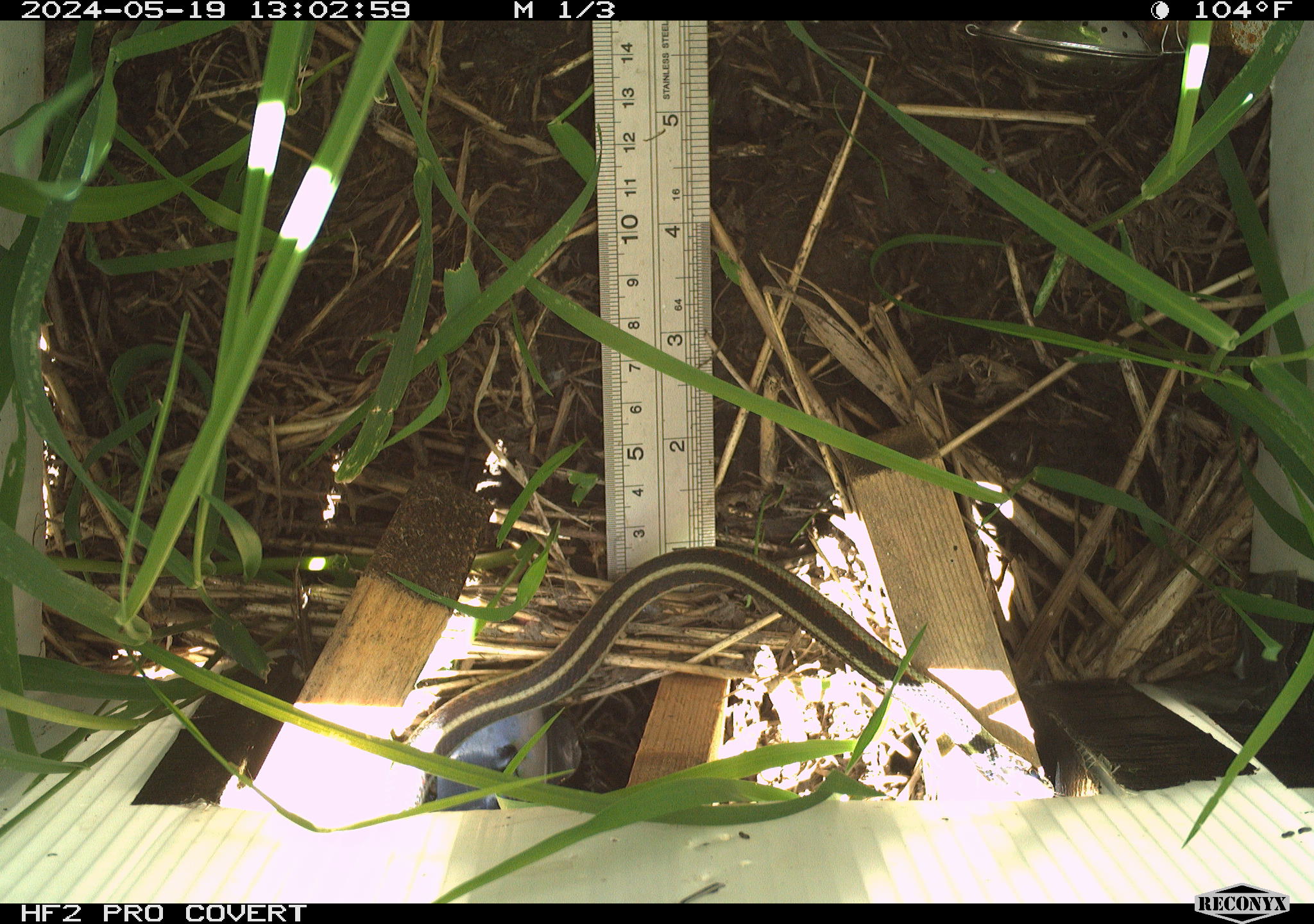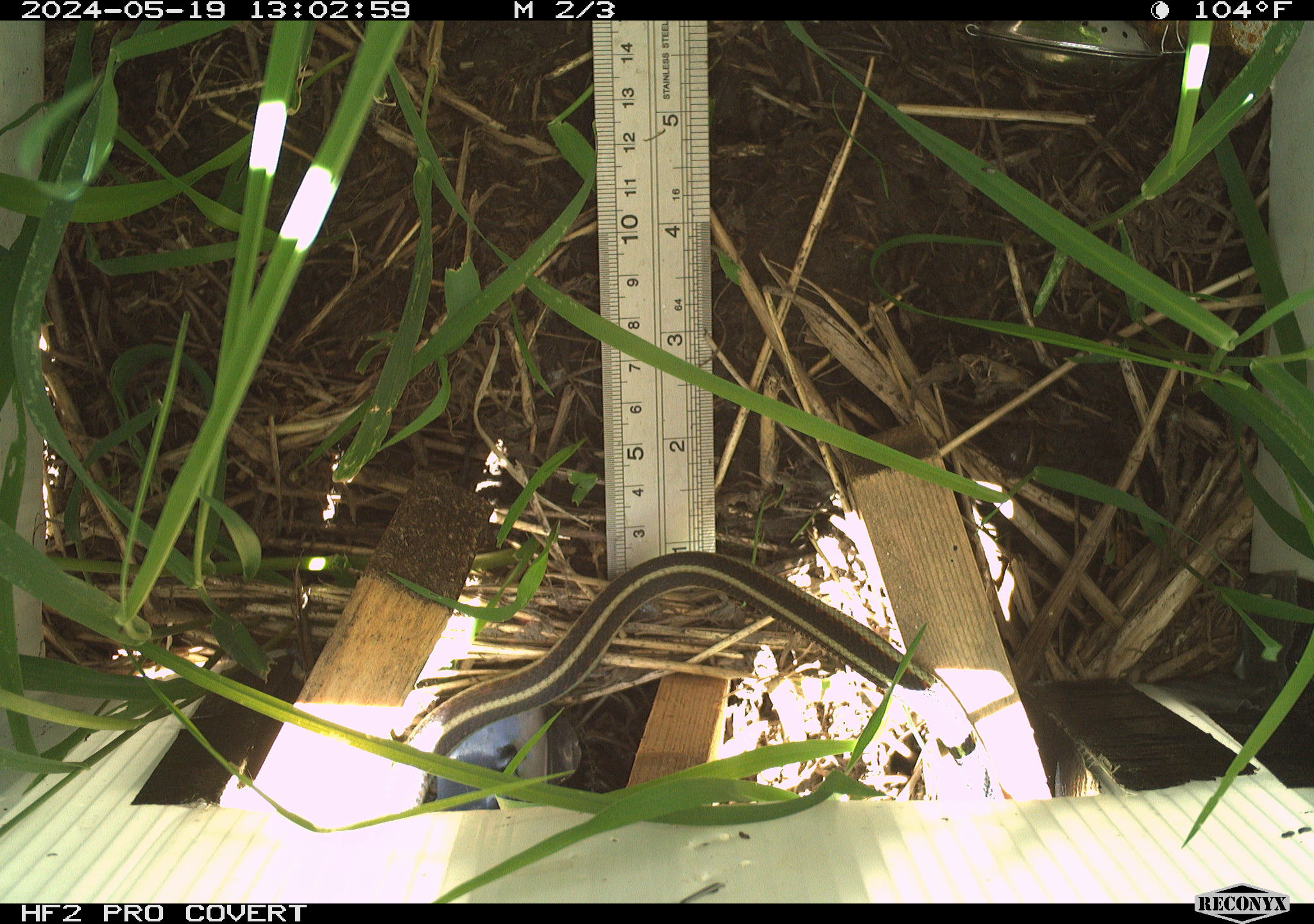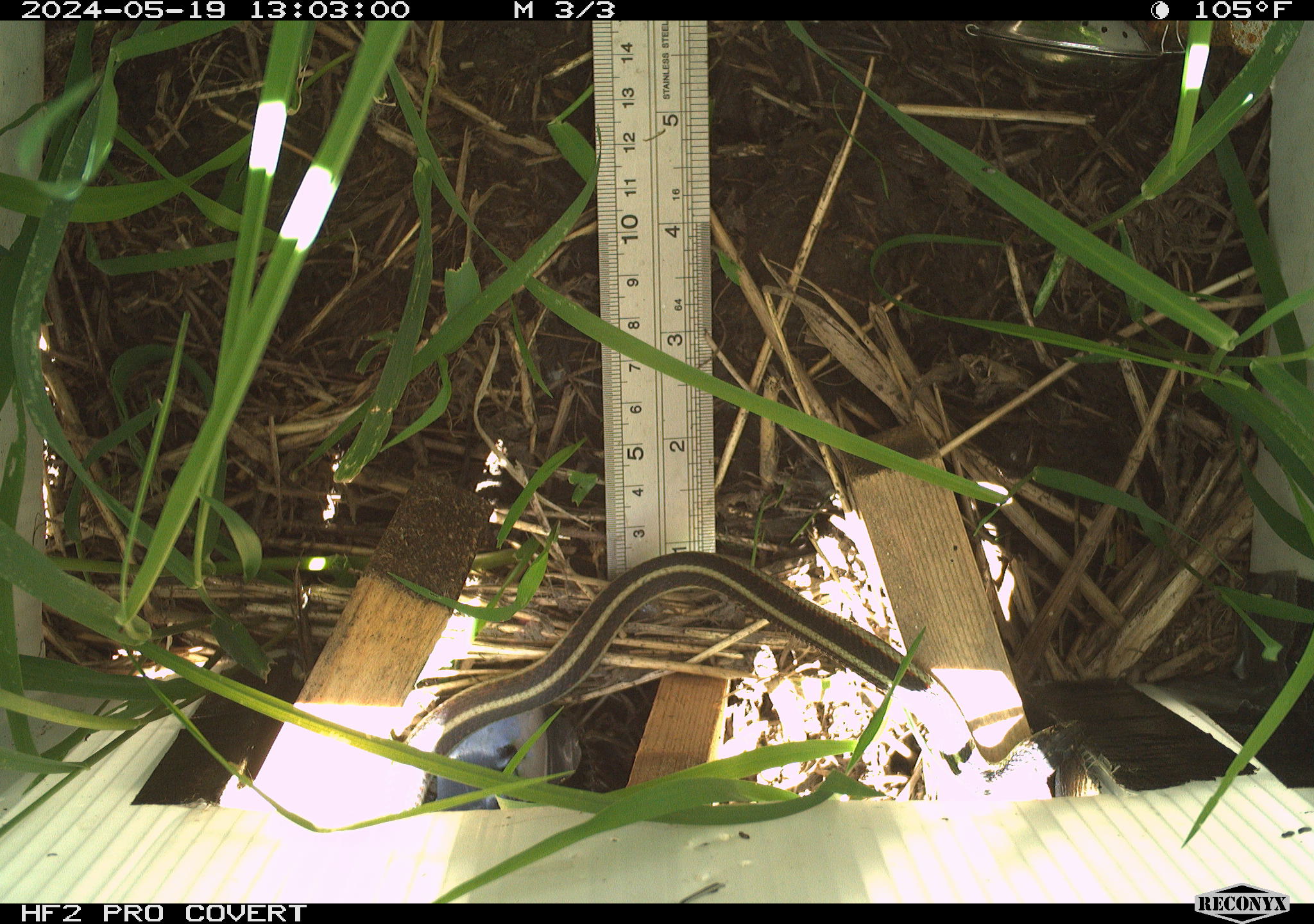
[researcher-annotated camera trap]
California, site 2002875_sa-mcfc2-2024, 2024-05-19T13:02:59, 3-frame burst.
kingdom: Animalia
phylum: Chordata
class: Reptilia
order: Squamata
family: Colubridae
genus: Thamnophis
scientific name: Thamnophis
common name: american gartersnakes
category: thamnophis species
Thamnophis species (american gartersnakes) (Thamnophis).